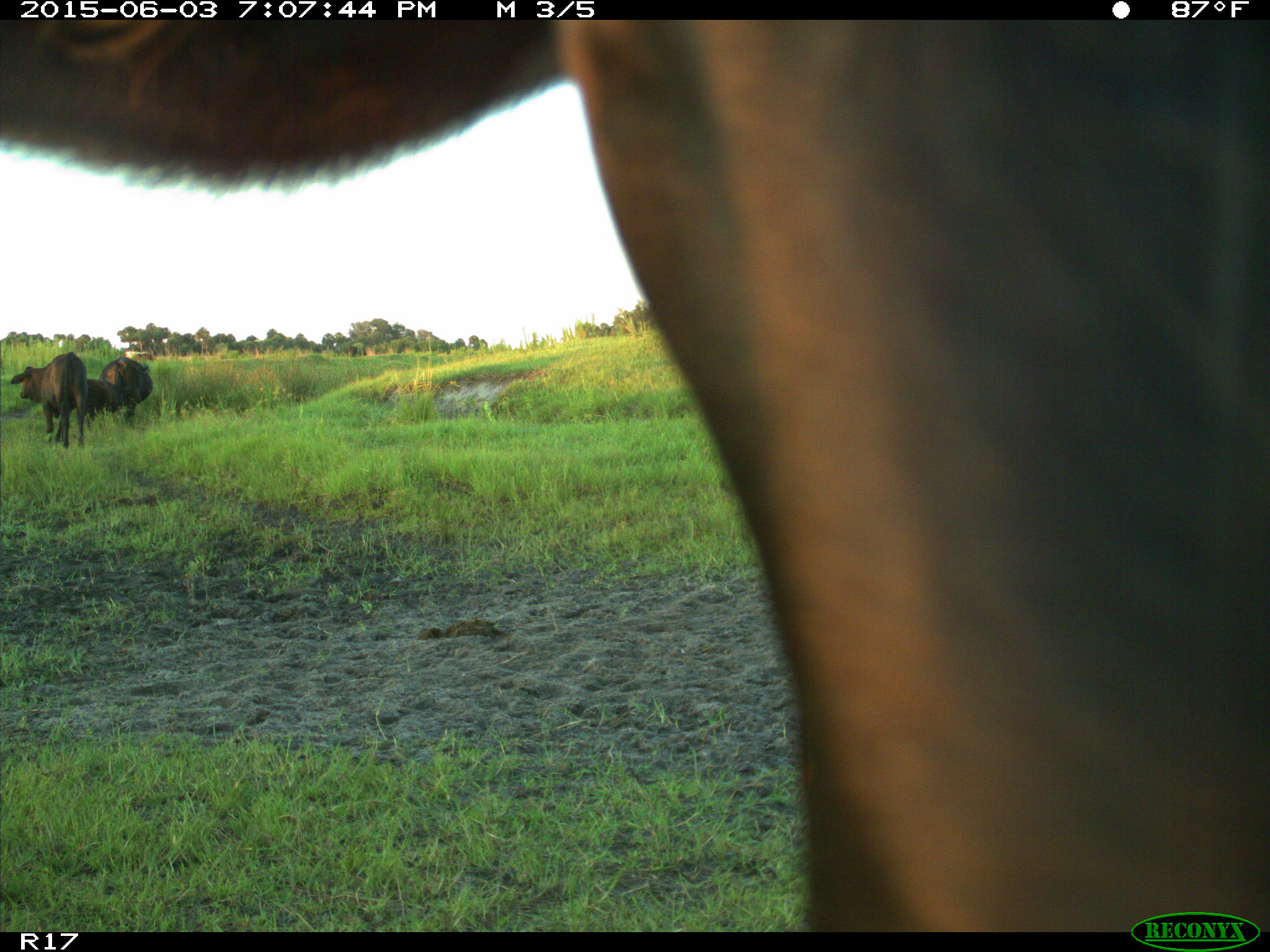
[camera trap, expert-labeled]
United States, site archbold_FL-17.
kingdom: Animalia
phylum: Chordata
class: Mammalia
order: Artiodactyla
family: Bovidae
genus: Bos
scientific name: Bos taurus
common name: domestic cow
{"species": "Bos taurus (domestic cow)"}